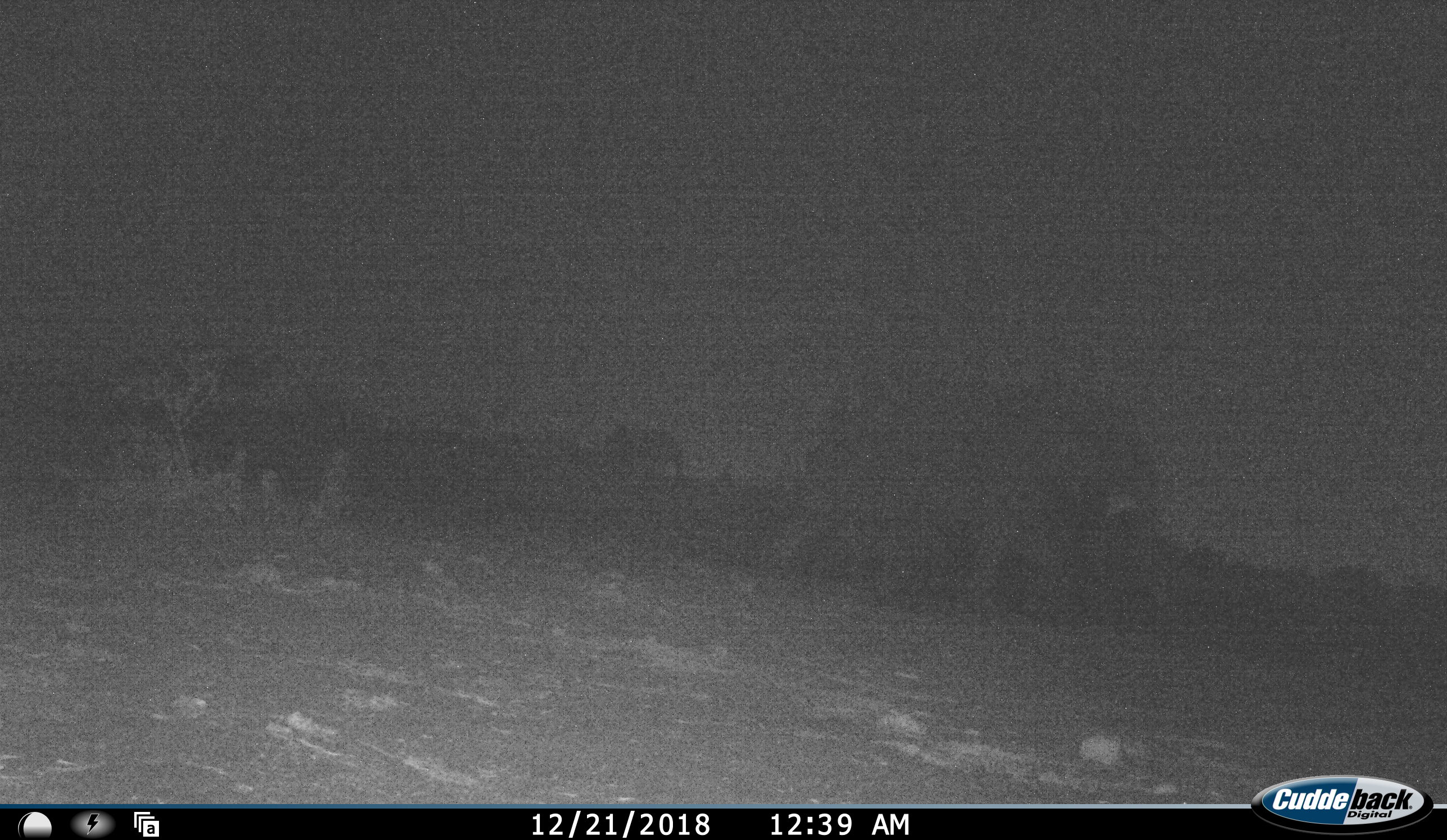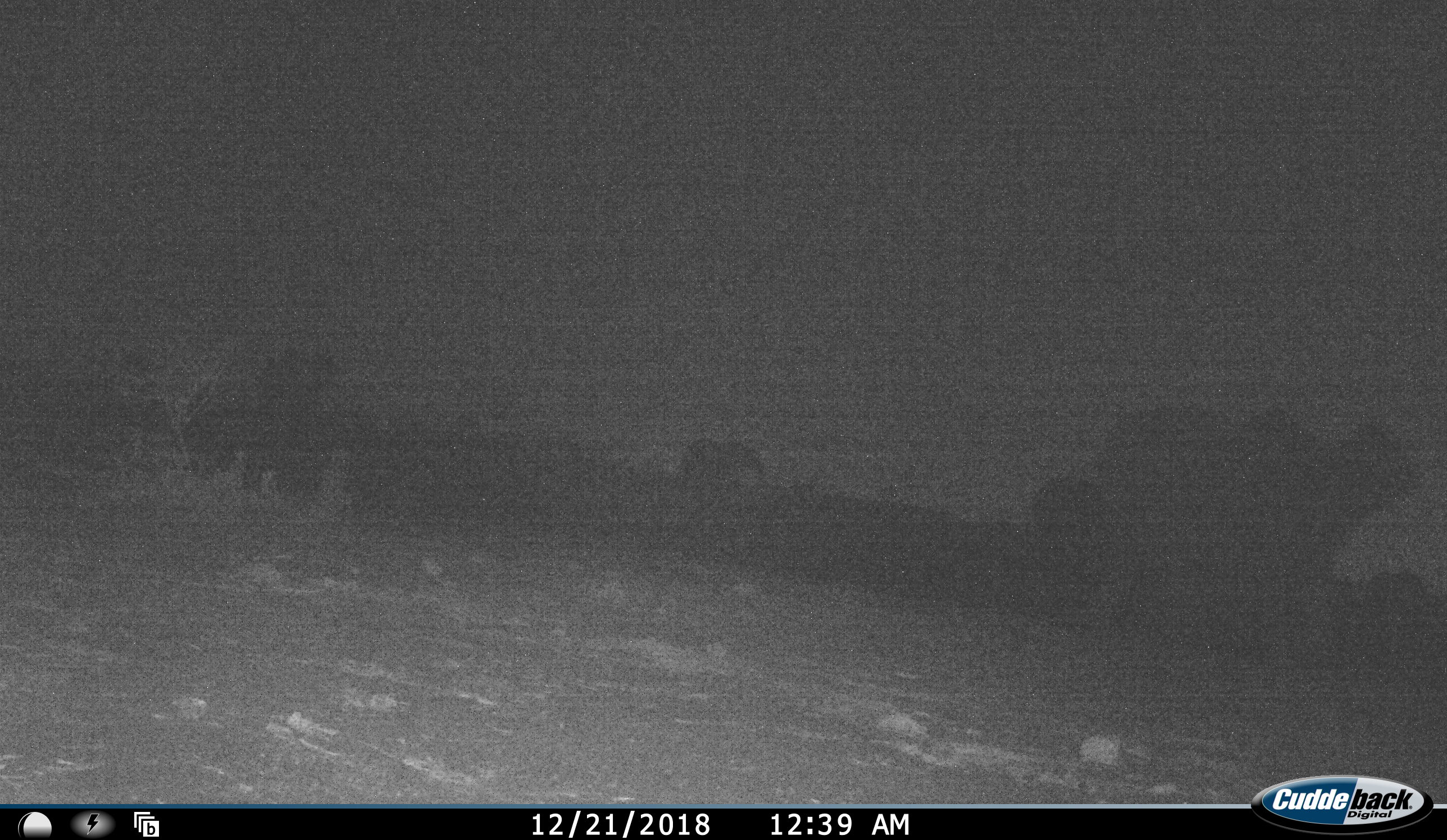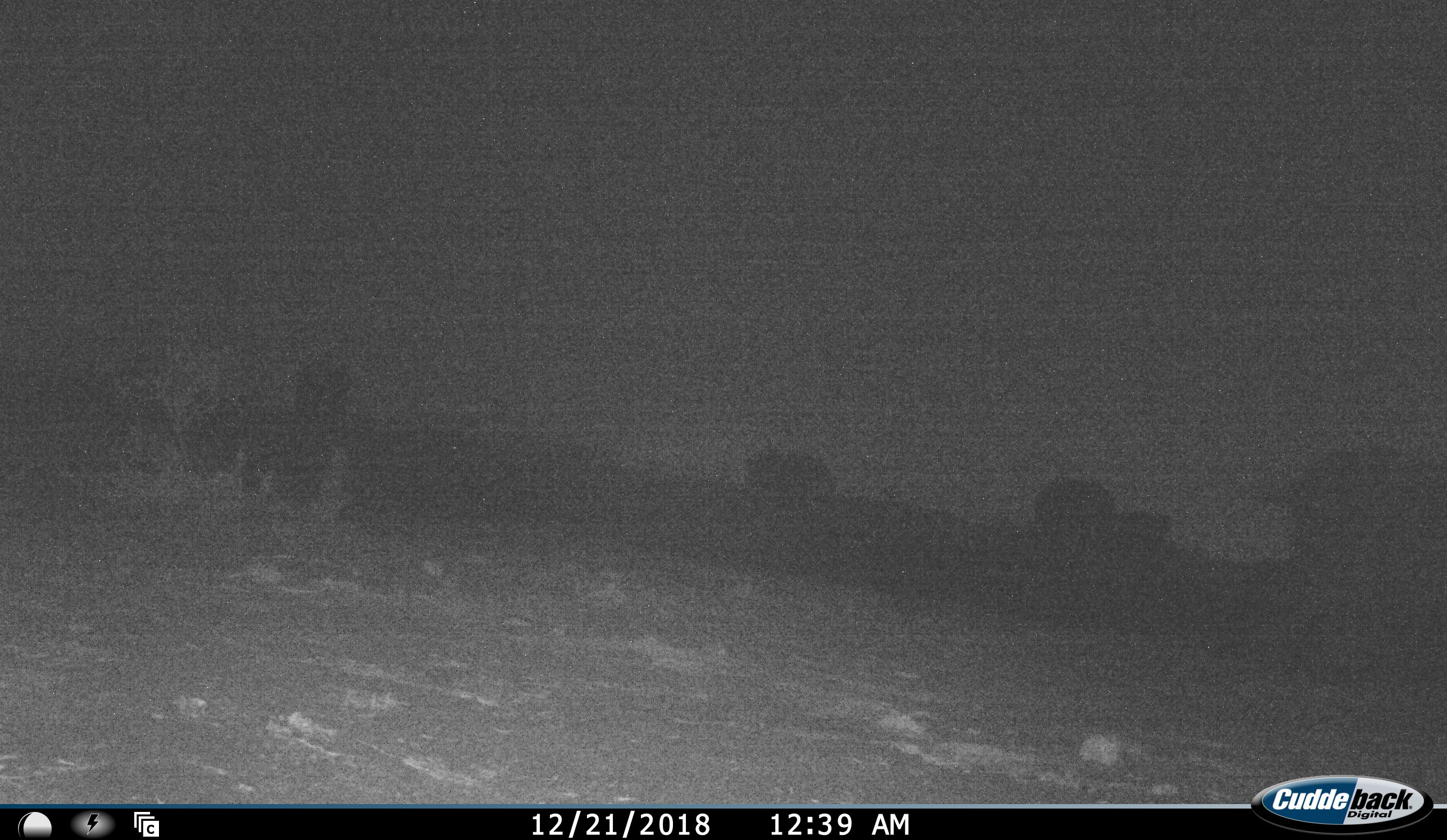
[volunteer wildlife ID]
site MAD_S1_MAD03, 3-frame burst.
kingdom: Animalia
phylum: Chordata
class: Mammalia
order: Proboscidea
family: Elephantidae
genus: Loxodonta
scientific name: Loxodonta africana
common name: african bush elephant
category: elephant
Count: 4.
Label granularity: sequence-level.